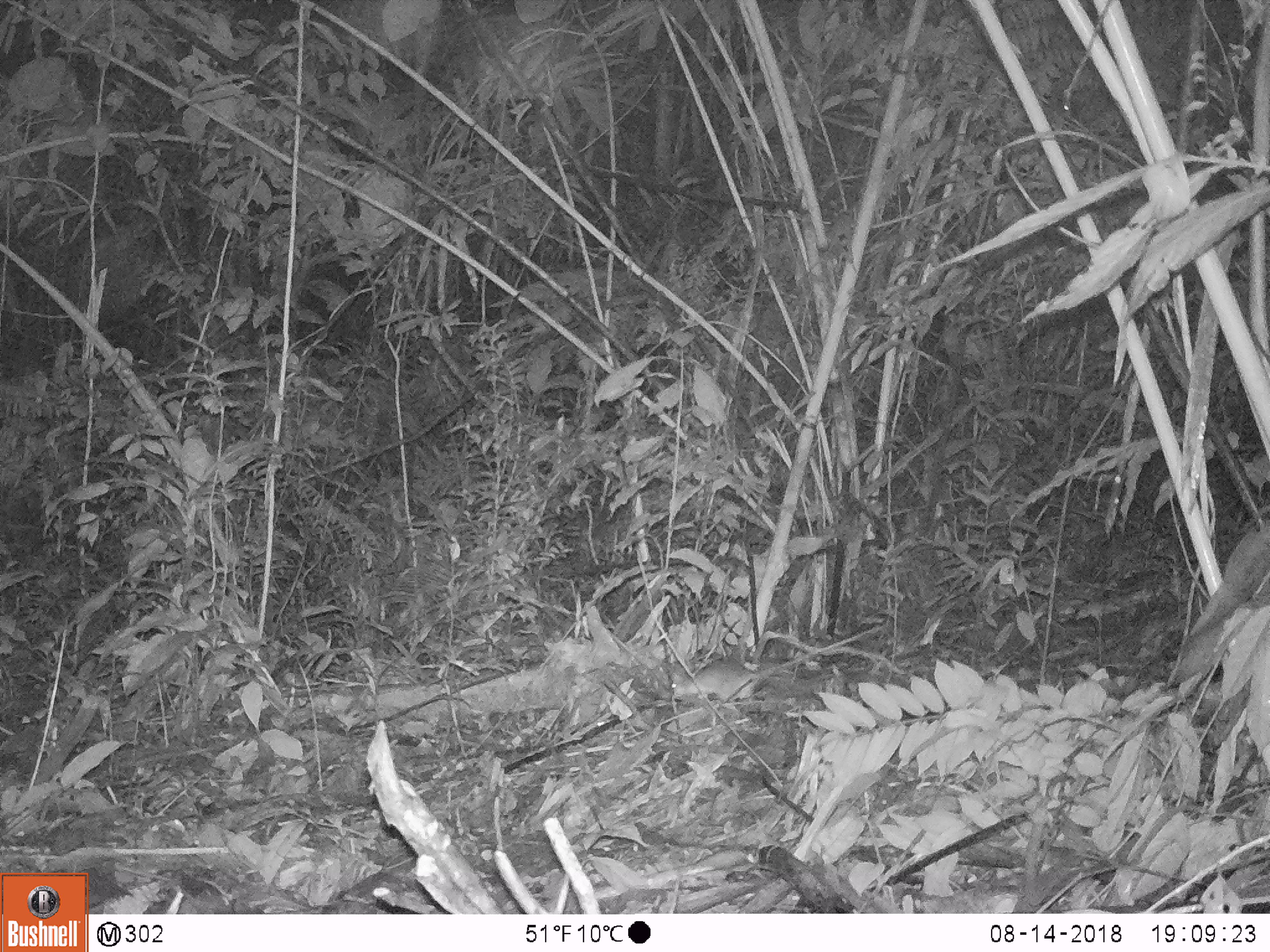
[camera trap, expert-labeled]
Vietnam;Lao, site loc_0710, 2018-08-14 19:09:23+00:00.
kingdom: Animalia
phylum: Chordata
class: Mammalia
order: Rodentia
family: Muridae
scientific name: Muridae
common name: old-world mice and rats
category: unidentified murid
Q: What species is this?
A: Unidentified murid (old-world mice and rats) (Muridae).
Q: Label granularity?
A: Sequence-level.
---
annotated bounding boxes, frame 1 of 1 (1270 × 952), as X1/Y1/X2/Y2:
unidentified murid: 669/655/795/705